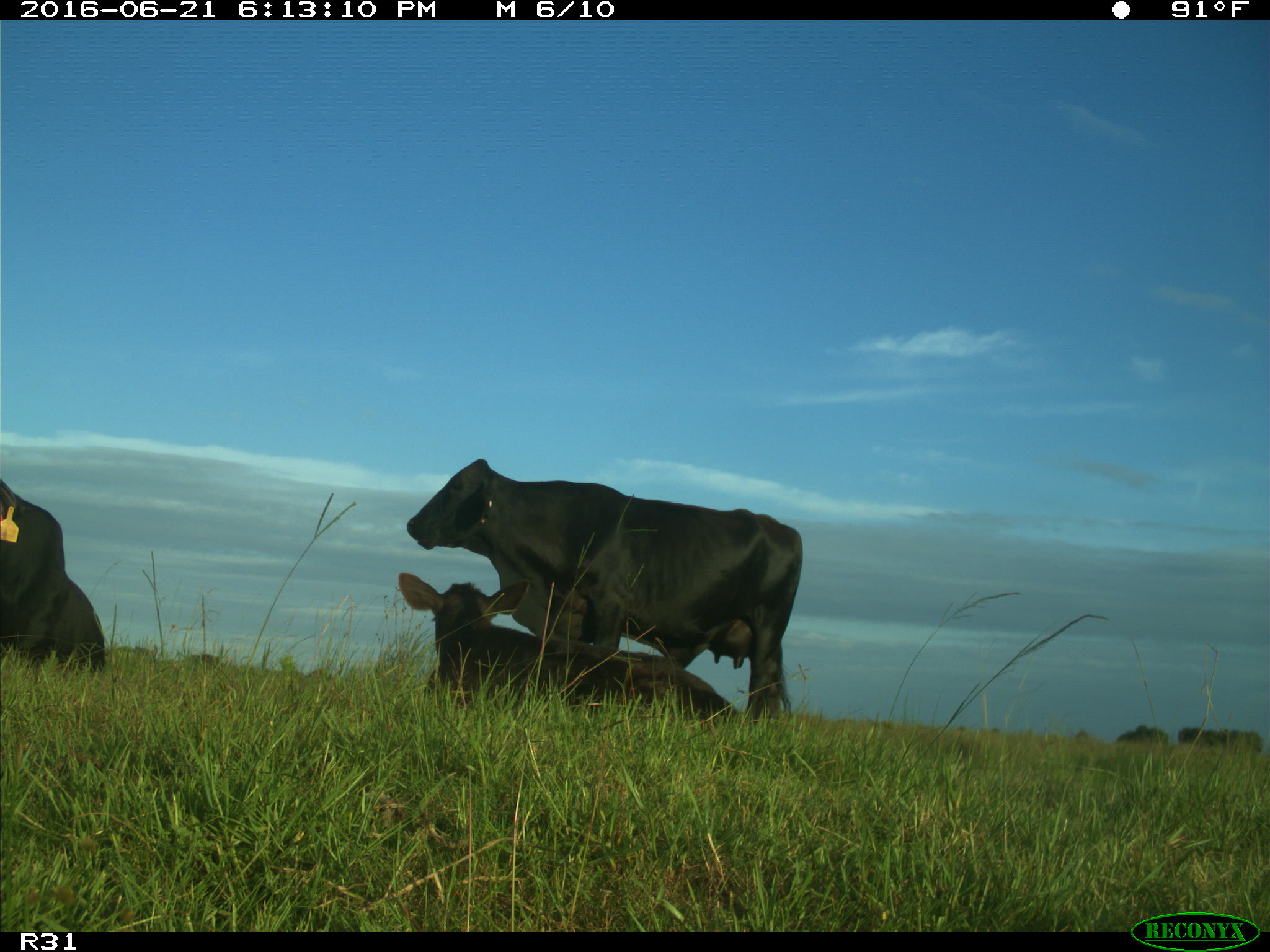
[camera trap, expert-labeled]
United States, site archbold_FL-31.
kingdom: Animalia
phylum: Chordata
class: Mammalia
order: Artiodactyla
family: Bovidae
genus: Bos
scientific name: Bos taurus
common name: domestic cow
Bos taurus (domestic cow).